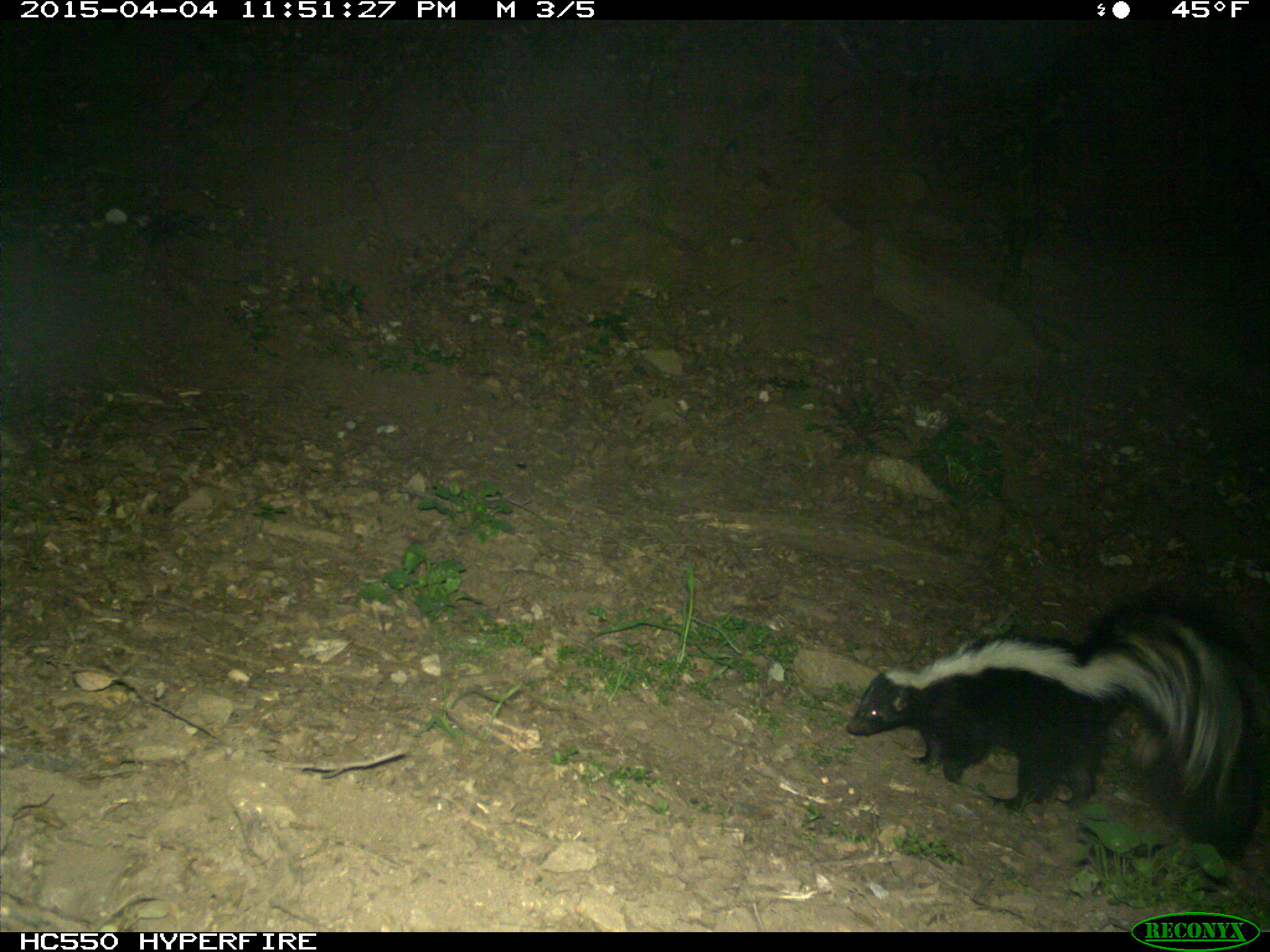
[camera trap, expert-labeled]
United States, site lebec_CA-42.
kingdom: Animalia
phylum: Chordata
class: Mammalia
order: Carnivora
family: Mephitidae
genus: Mephitis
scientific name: Mephitis mephitis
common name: striped skunk